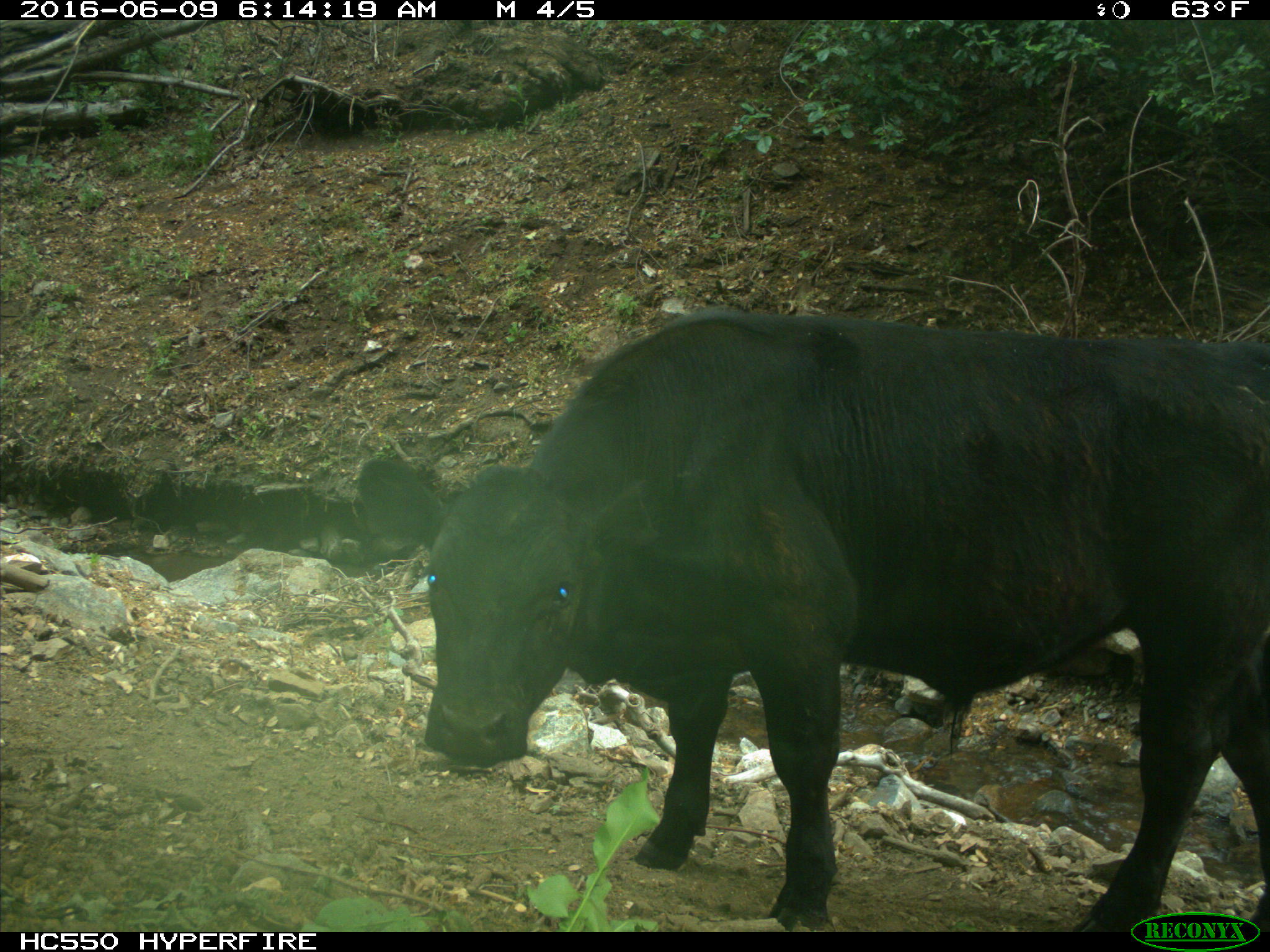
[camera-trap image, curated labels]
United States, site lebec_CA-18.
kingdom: Animalia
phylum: Chordata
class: Mammalia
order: Artiodactyla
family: Bovidae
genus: Bos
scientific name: Bos taurus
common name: domestic cow